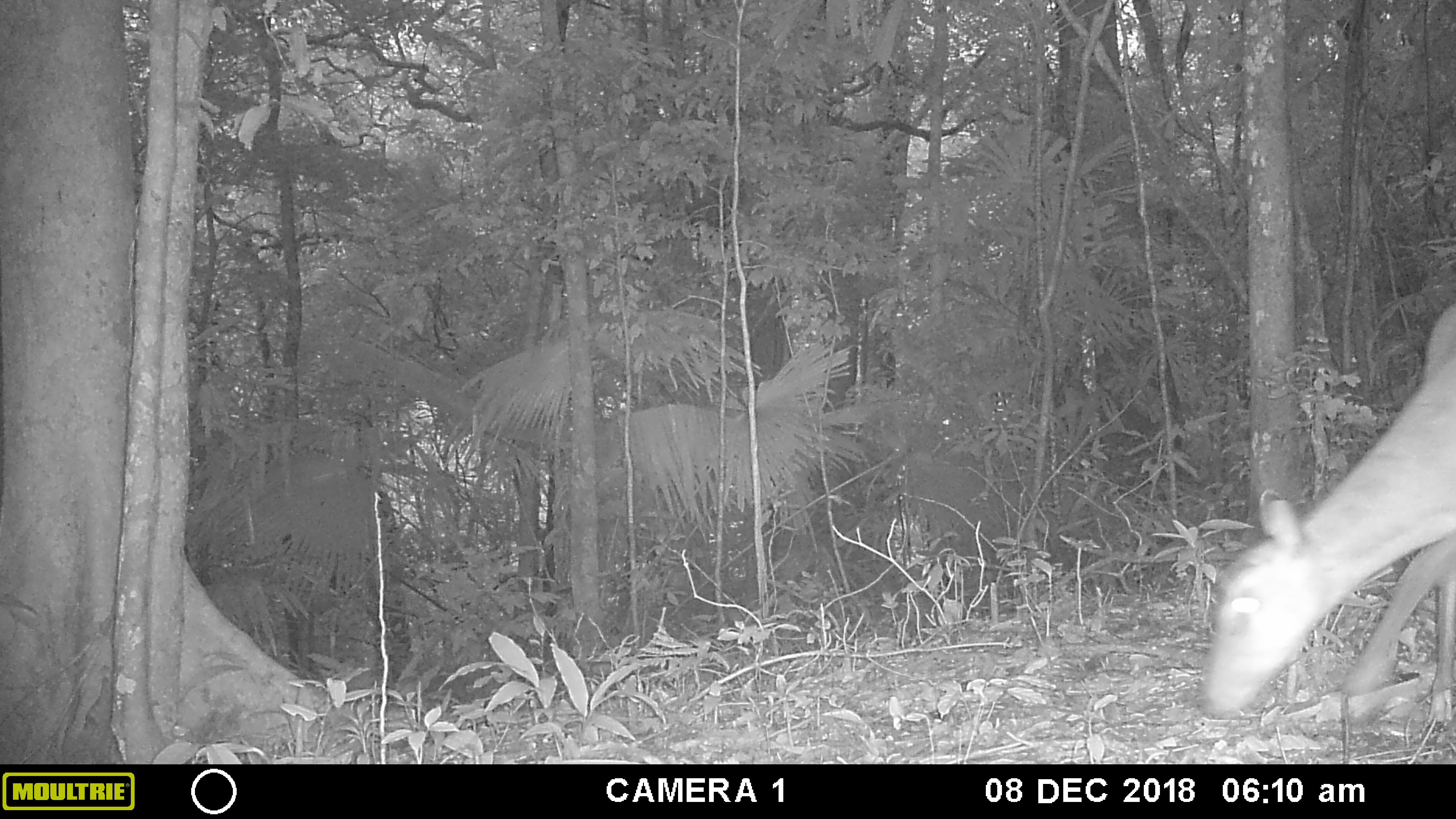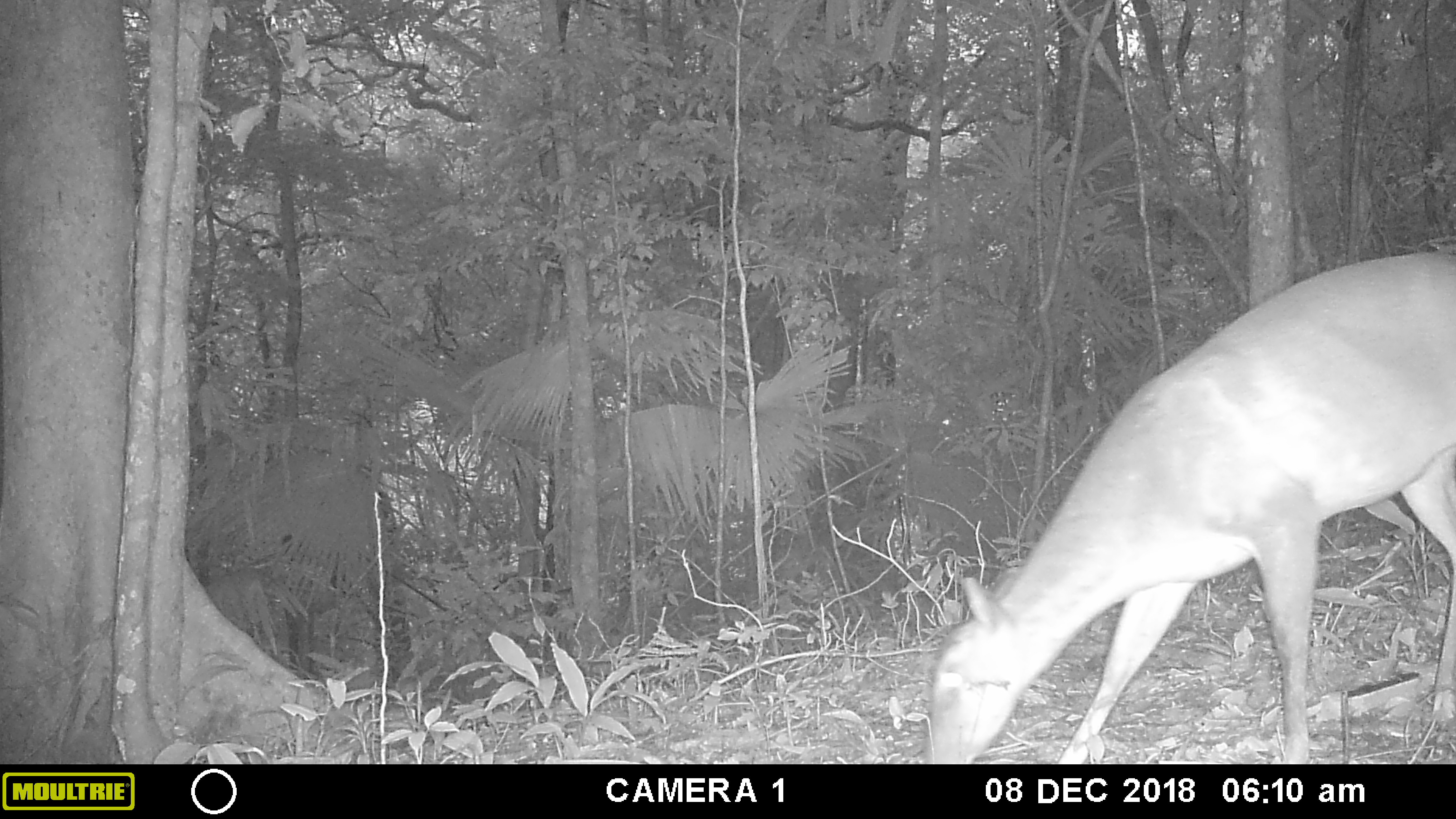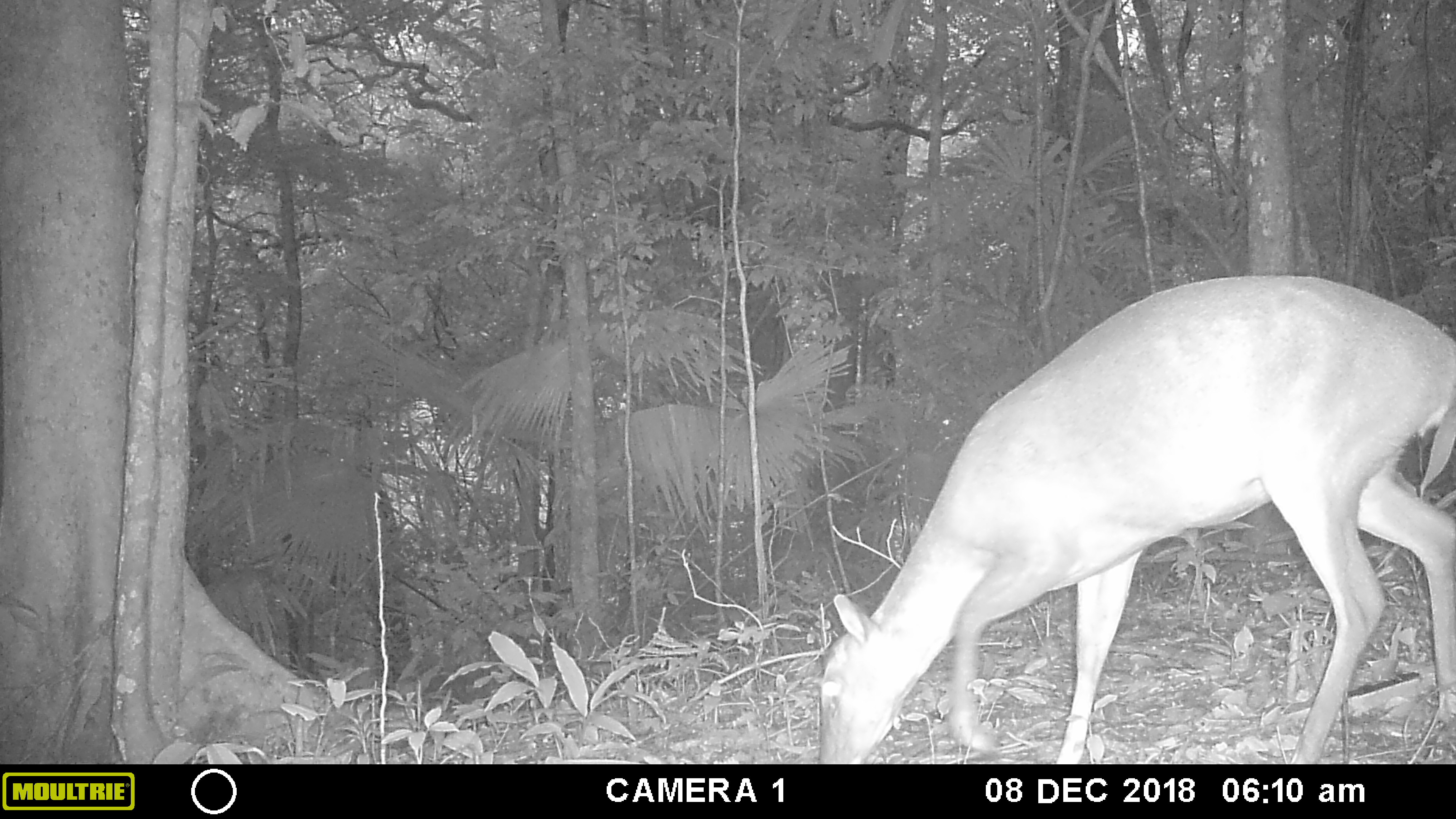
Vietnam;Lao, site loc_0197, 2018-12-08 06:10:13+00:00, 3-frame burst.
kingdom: Animalia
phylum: Chordata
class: Mammalia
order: Artiodactyla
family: Cervidae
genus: Muntiacus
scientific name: Muntiacus vuquangensis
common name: large-antlered muntjac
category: large antlered muntjac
Large antlered muntjac (large-antlered muntjac) (Muntiacus vuquangensis). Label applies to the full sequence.